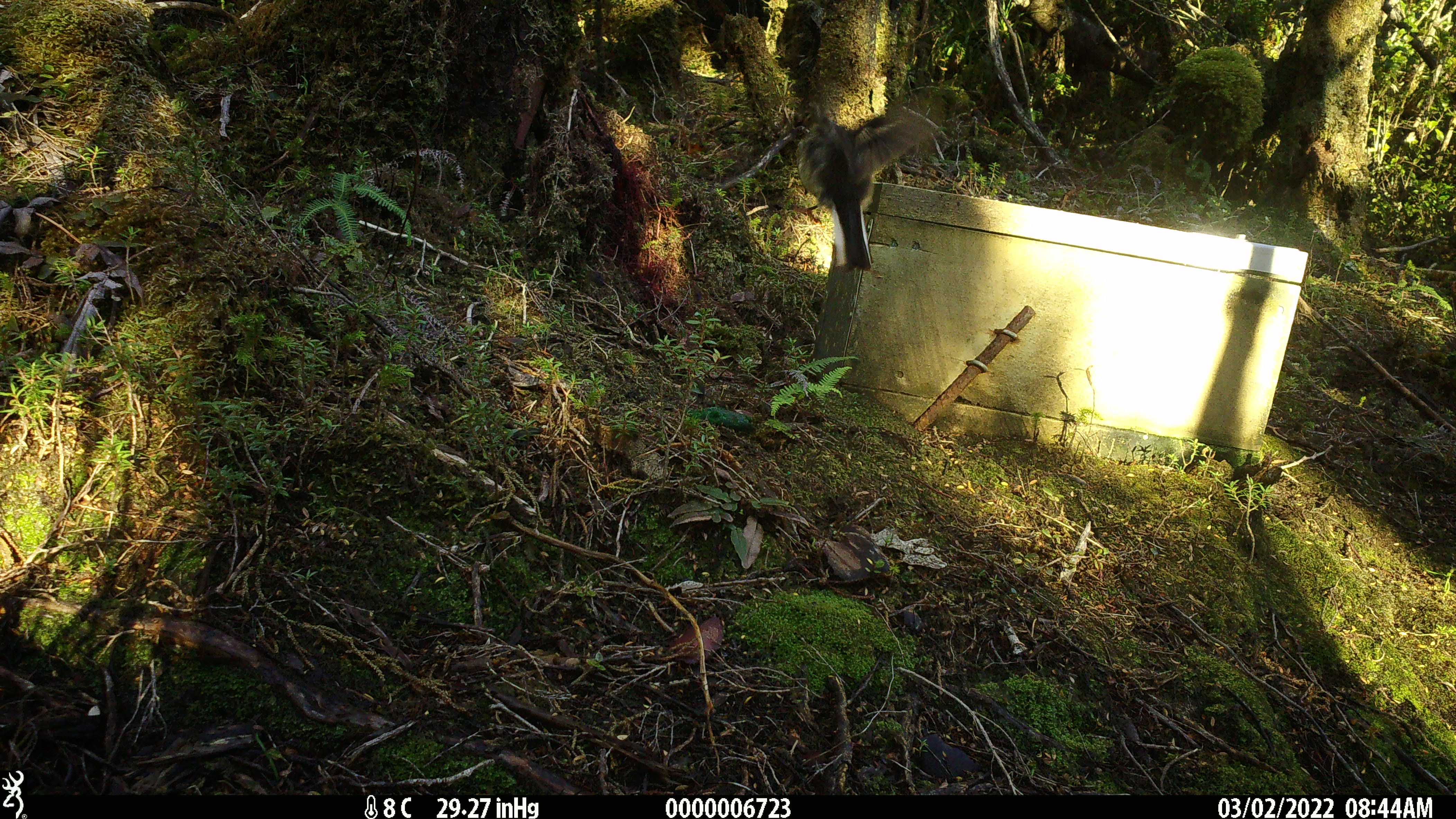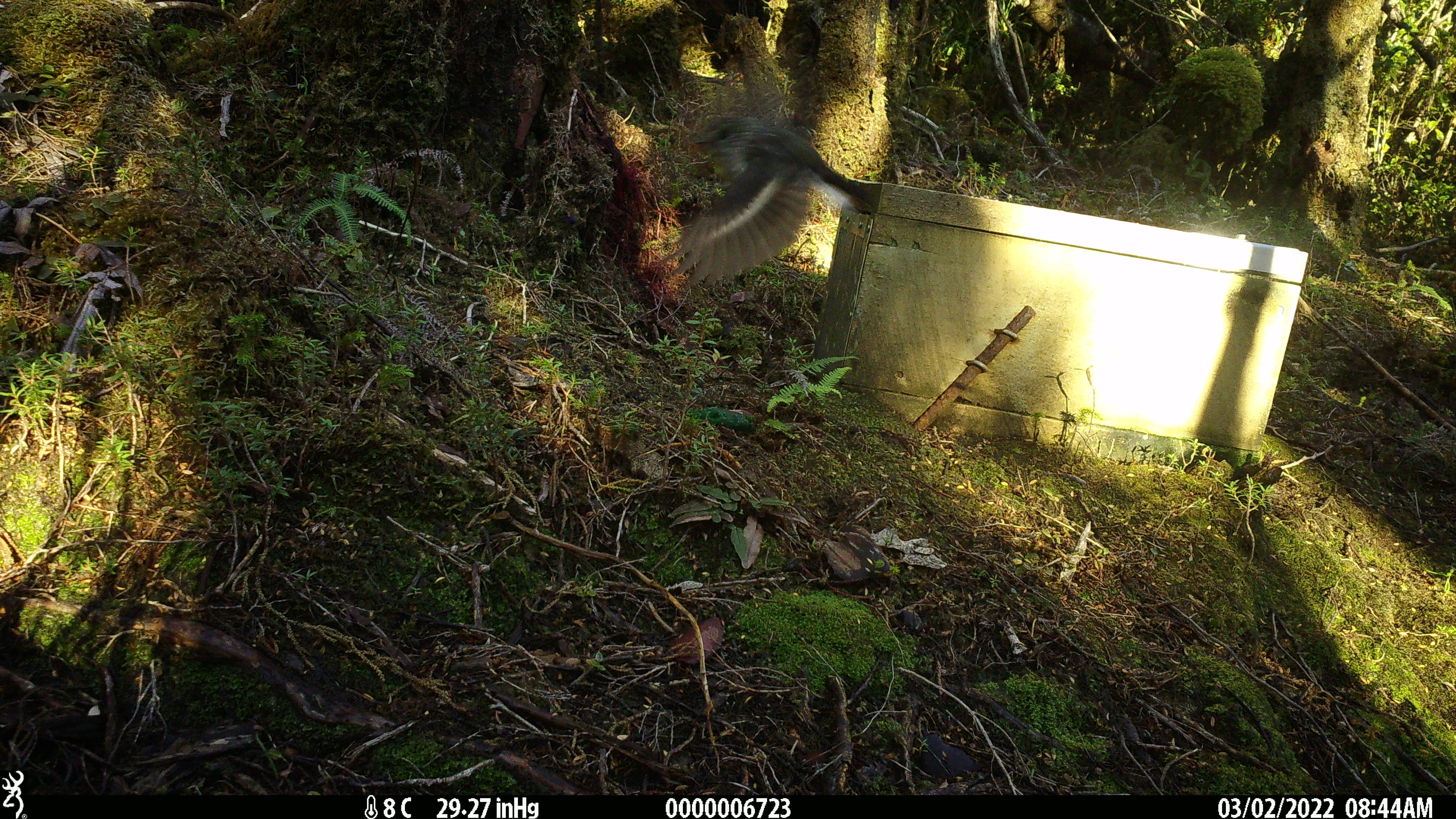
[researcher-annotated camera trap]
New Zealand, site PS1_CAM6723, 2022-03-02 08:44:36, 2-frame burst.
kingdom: Animalia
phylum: Chordata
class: Aves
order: Passeriformes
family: Petroicidae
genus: Petroica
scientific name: Petroica macrocephala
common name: tomtit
Tomtit (Petroica macrocephala).